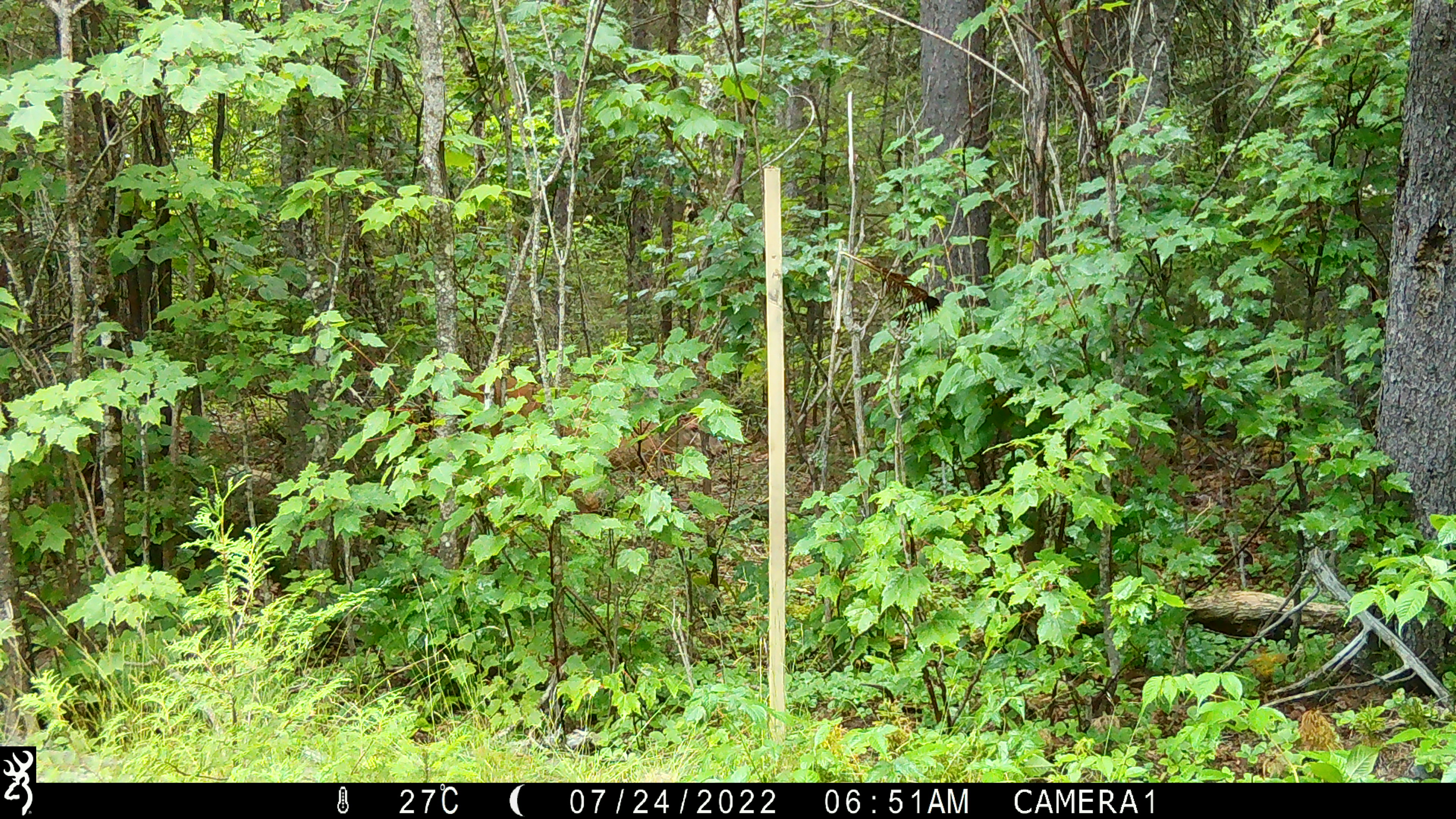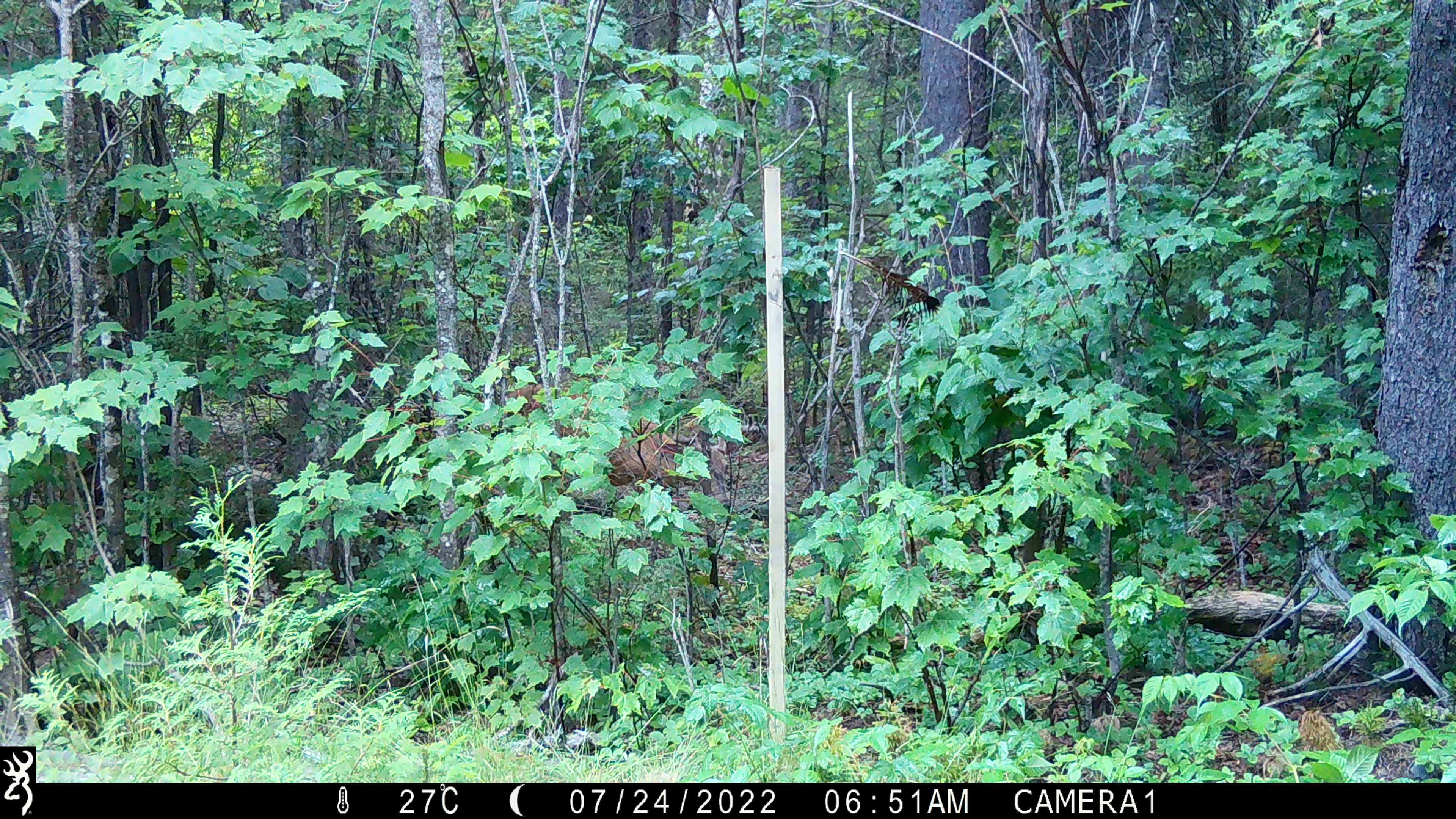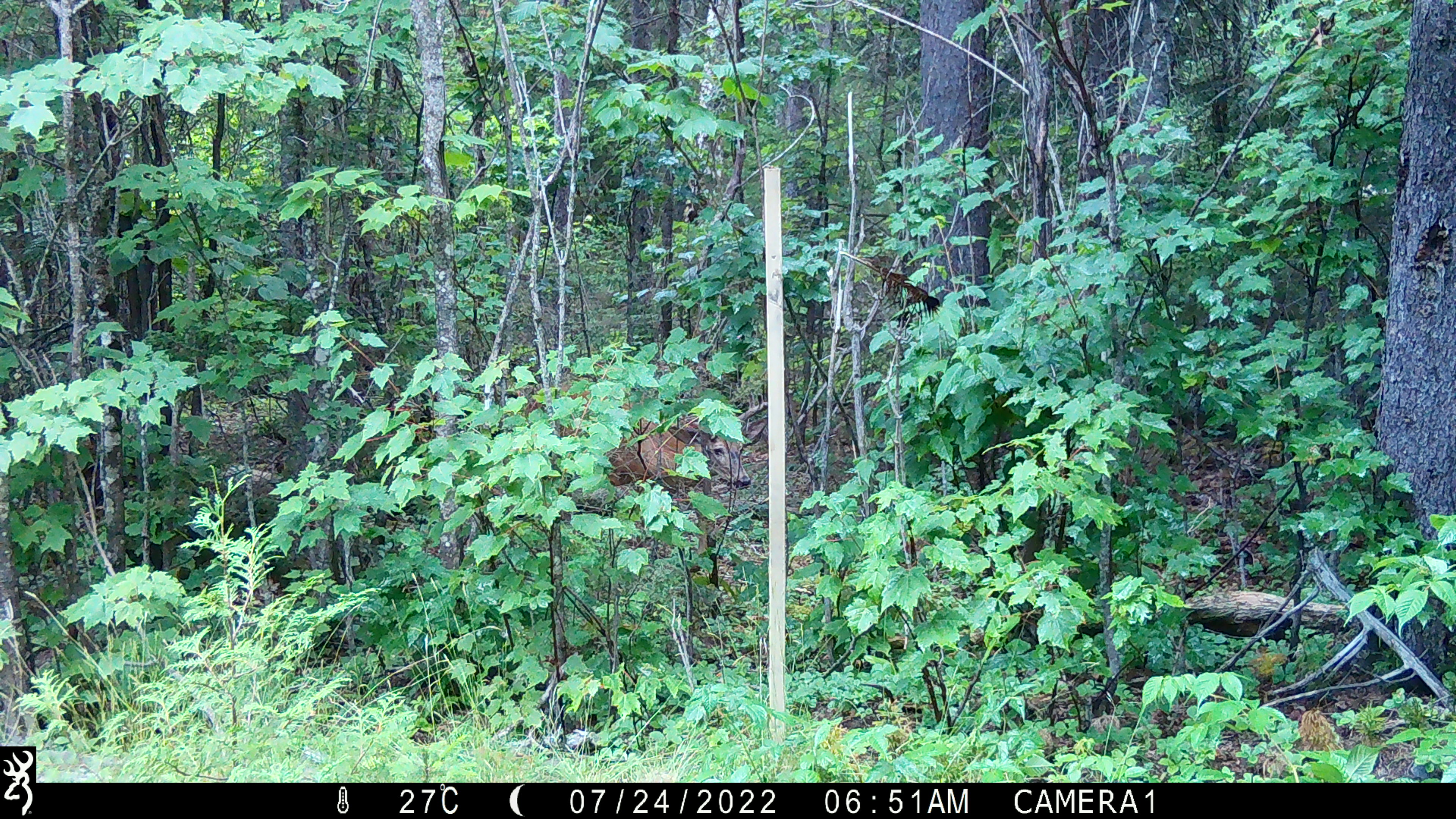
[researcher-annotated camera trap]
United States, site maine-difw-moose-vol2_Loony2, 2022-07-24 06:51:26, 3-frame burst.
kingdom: Animalia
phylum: Chordata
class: Mammalia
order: Artiodactyla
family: Cervidae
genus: Odocoileus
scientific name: Odocoileus virginianus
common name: white-tailed deer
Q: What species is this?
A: White-tailed deer (Odocoileus virginianus).